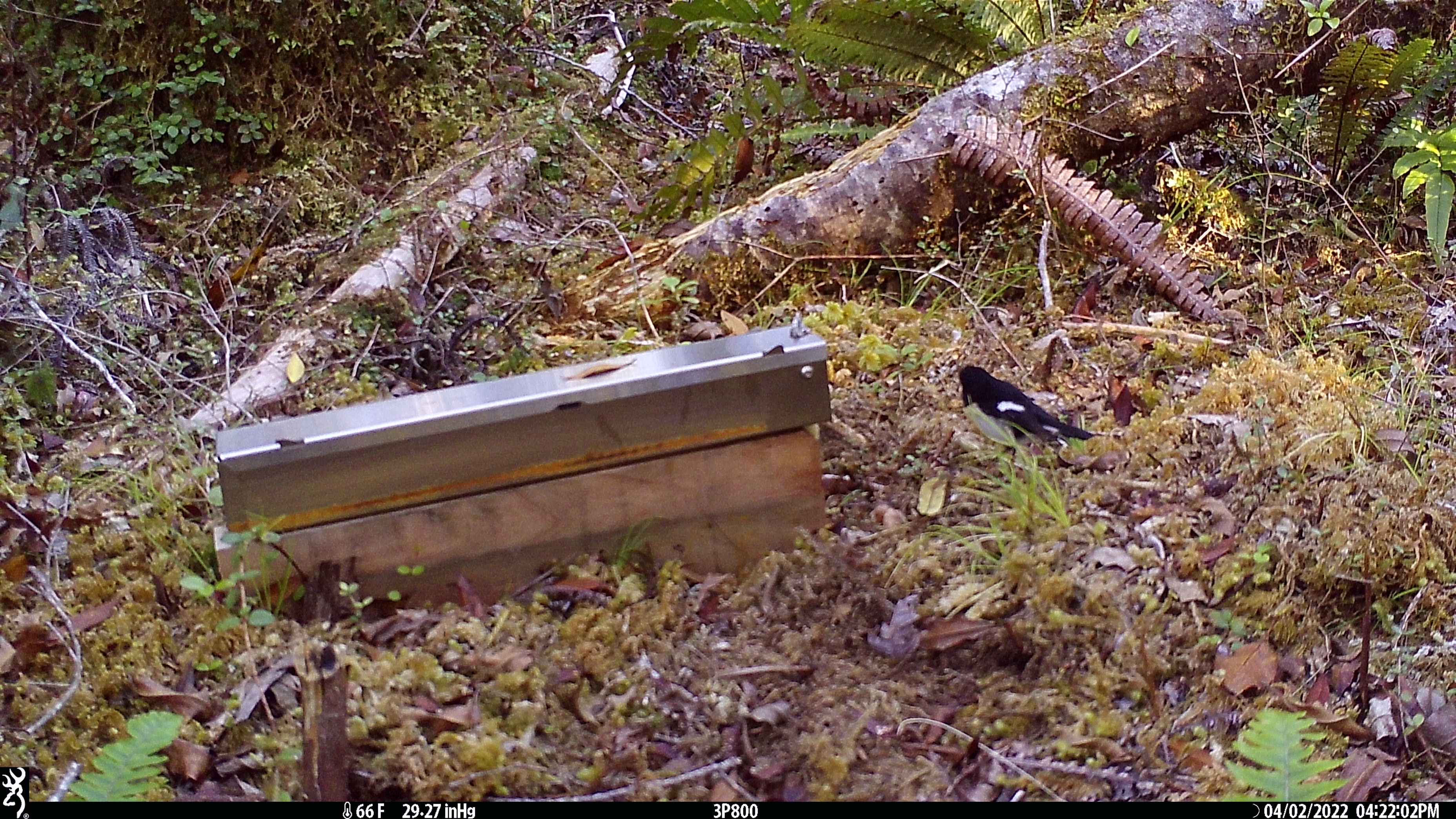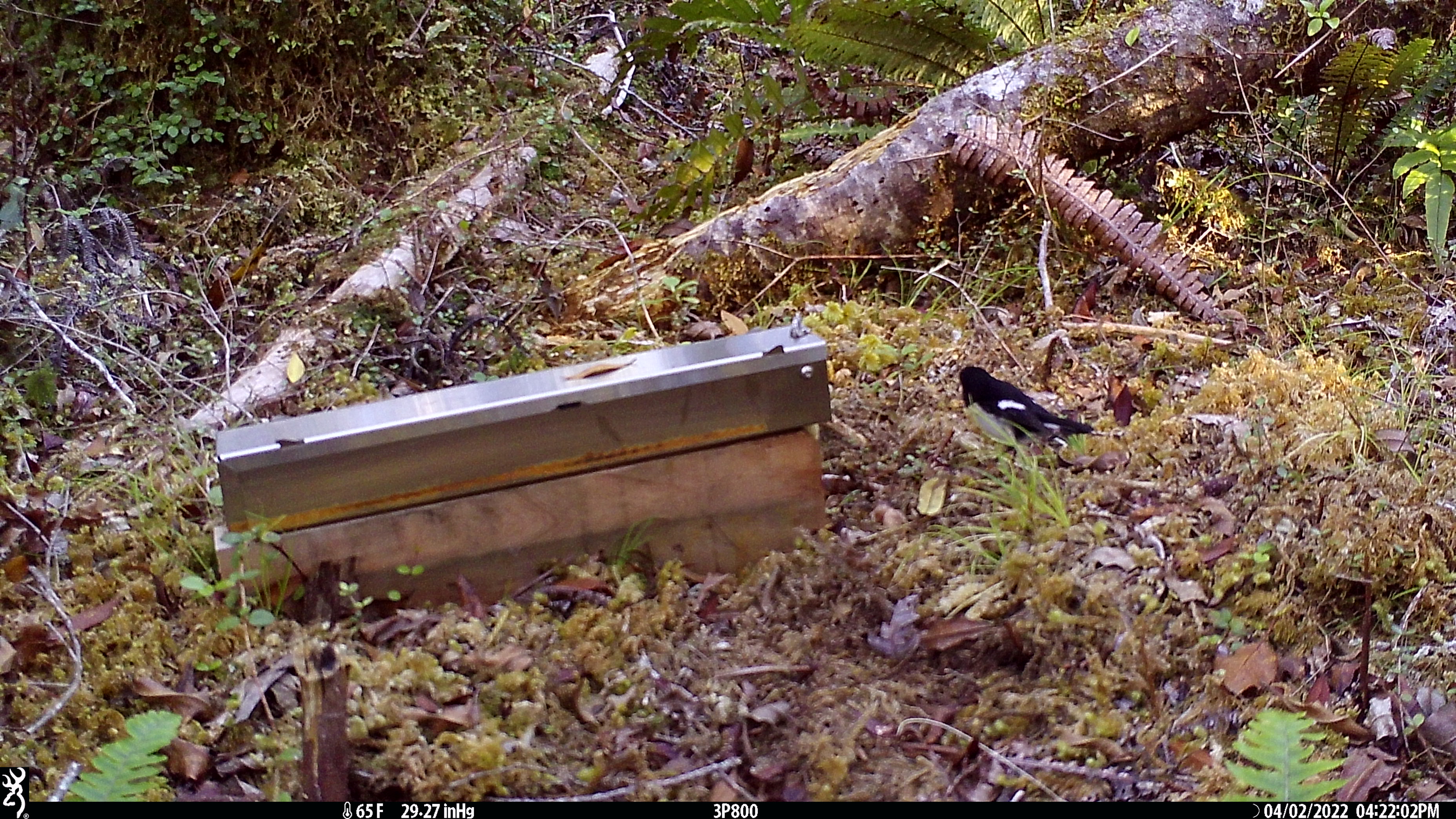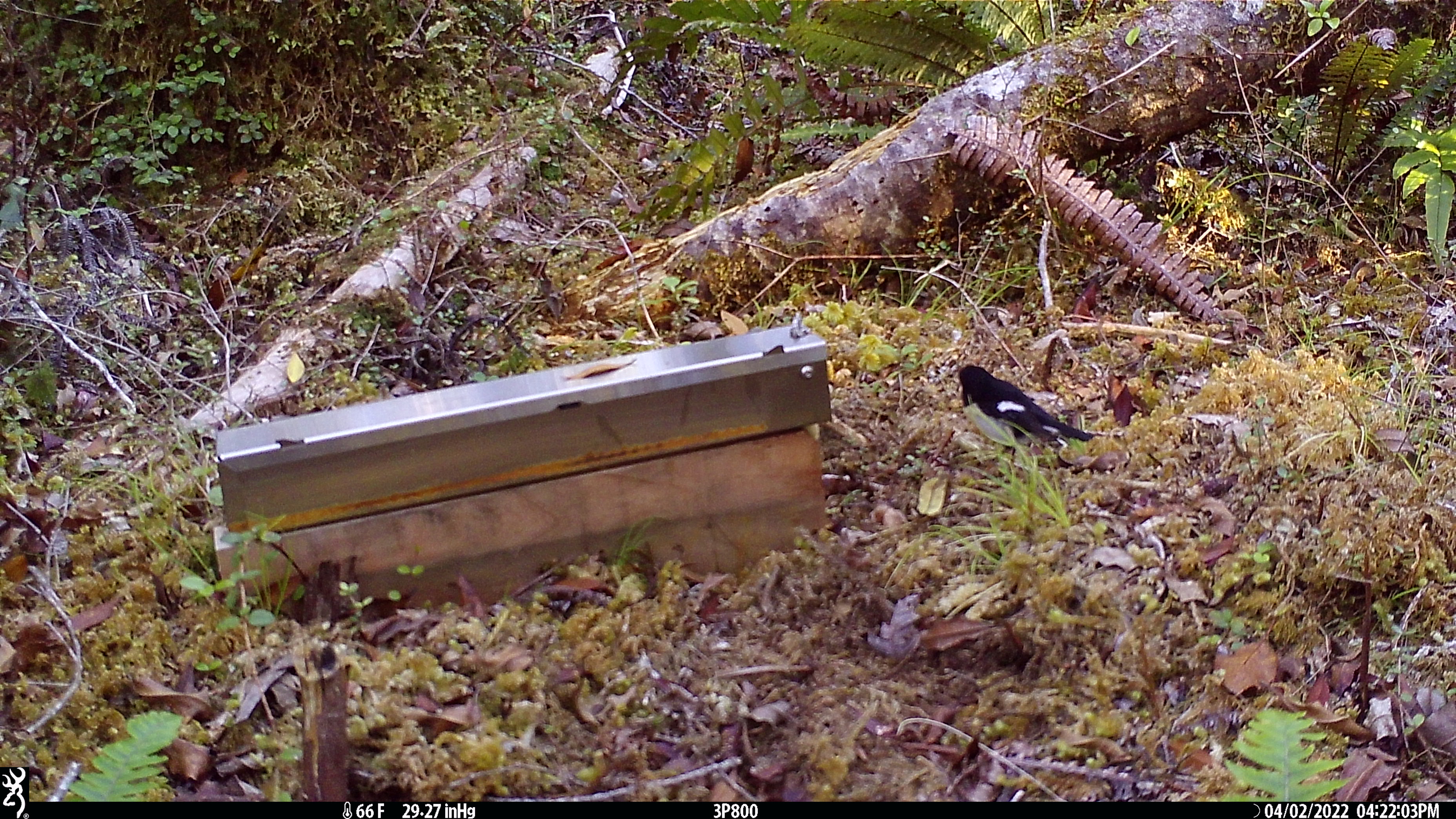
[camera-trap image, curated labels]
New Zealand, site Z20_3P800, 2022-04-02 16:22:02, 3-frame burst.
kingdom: Animalia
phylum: Chordata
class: Aves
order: Passeriformes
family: Petroicidae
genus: Petroica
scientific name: Petroica macrocephala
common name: tomtit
Tomtit (Petroica macrocephala).